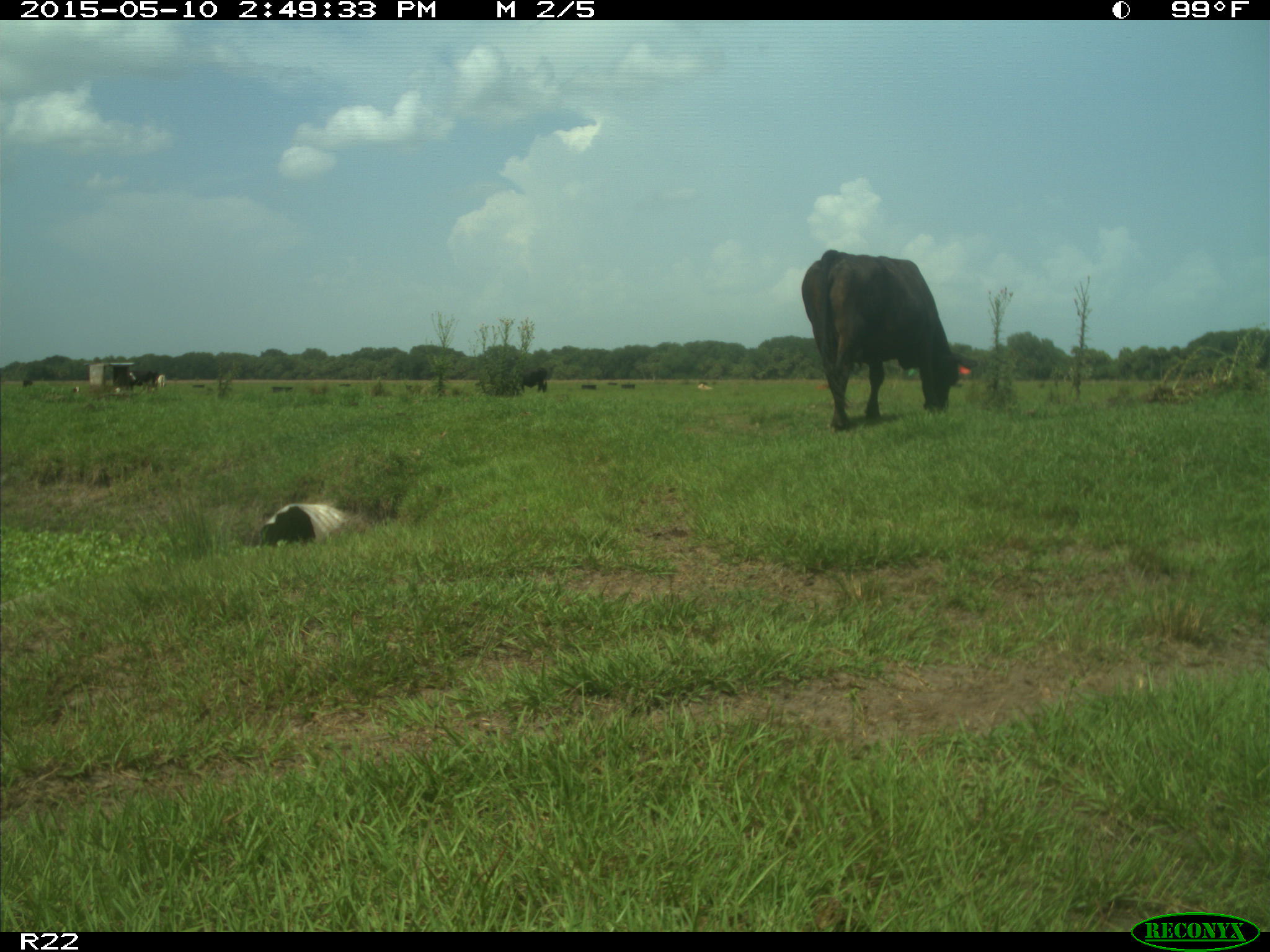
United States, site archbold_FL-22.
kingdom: Animalia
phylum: Chordata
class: Mammalia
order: Artiodactyla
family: Bovidae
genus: Bos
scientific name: Bos taurus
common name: domestic cow